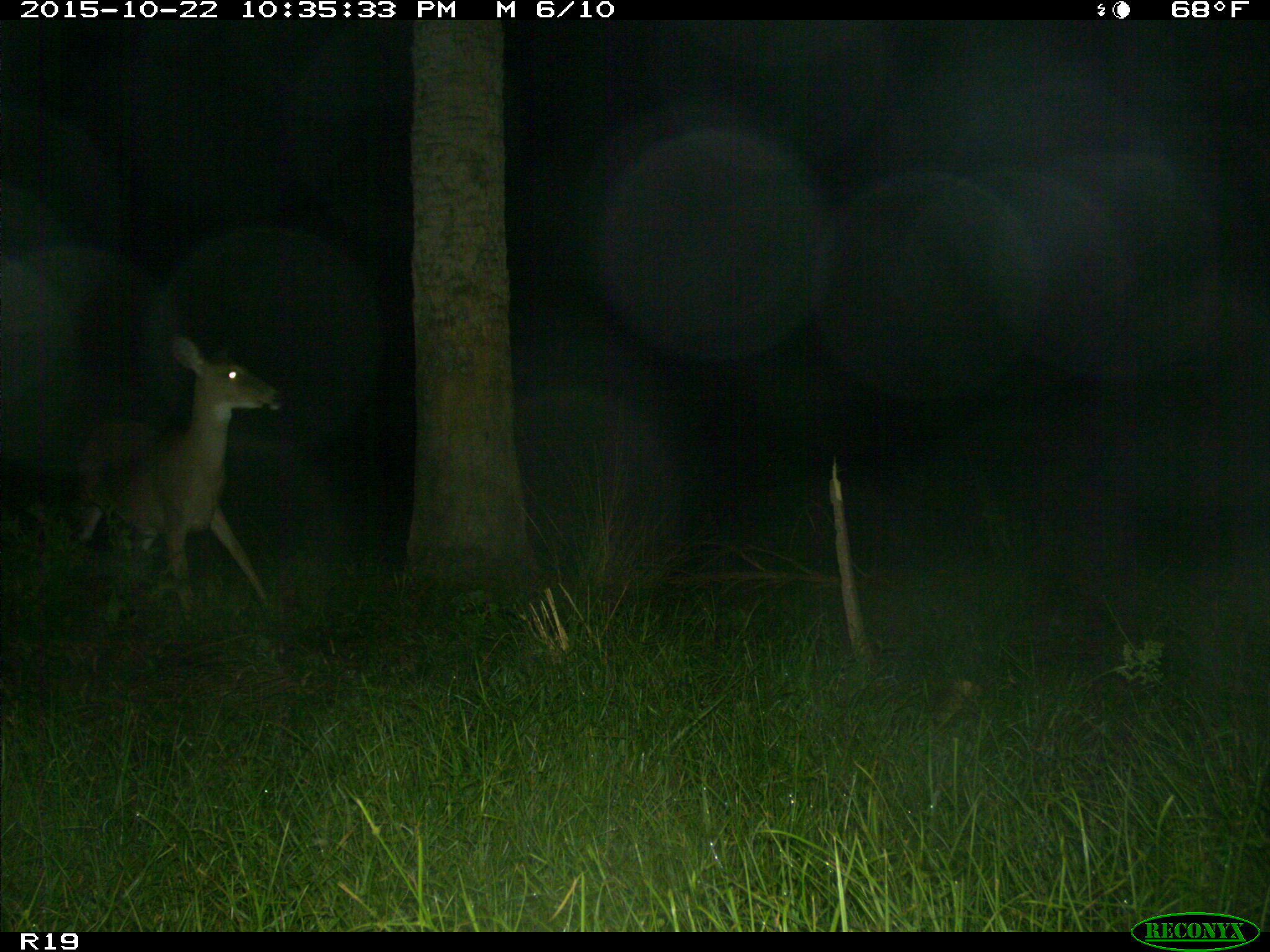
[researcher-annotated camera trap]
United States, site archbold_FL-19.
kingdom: Animalia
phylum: Chordata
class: Mammalia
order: Artiodactyla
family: Cervidae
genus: Odocoileus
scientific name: Odocoileus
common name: deer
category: unidentified deer